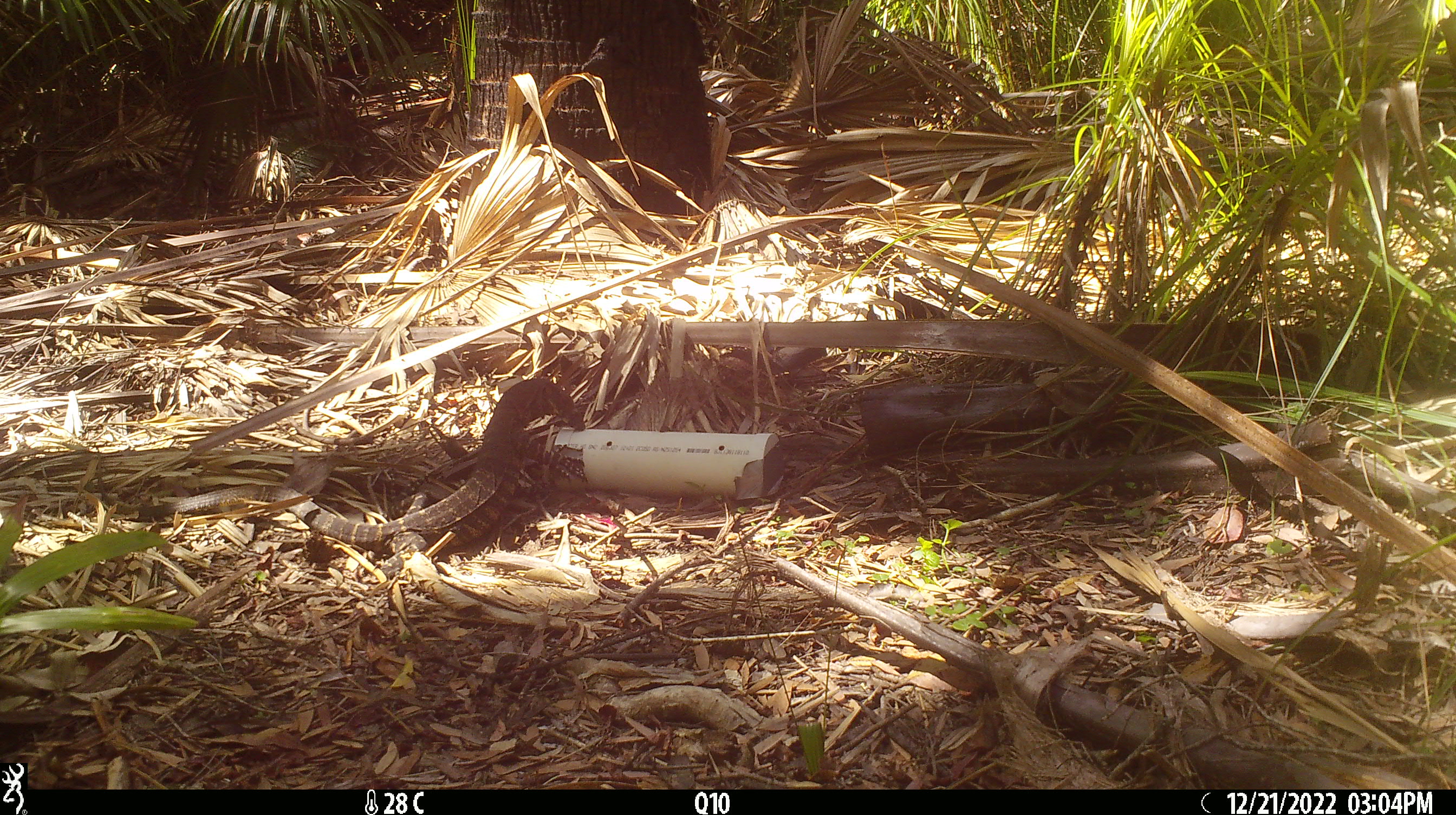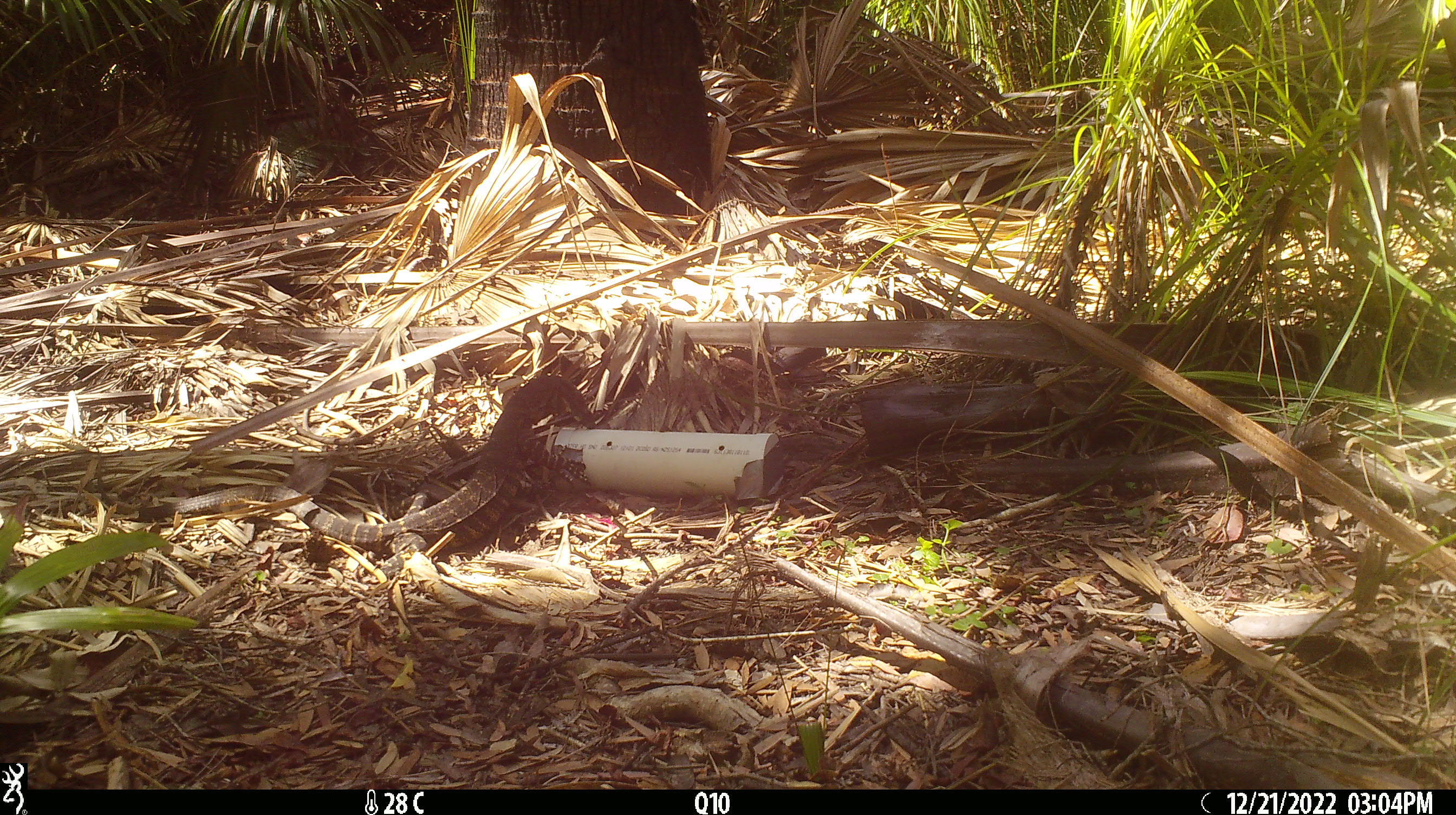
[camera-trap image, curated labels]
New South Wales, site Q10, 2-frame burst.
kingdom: Animalia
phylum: Chordata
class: Reptilia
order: Squamata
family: Varanidae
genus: Varanus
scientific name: Varanus varius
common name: lace monitor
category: goanna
Goanna (lace monitor) (Varanus varius).